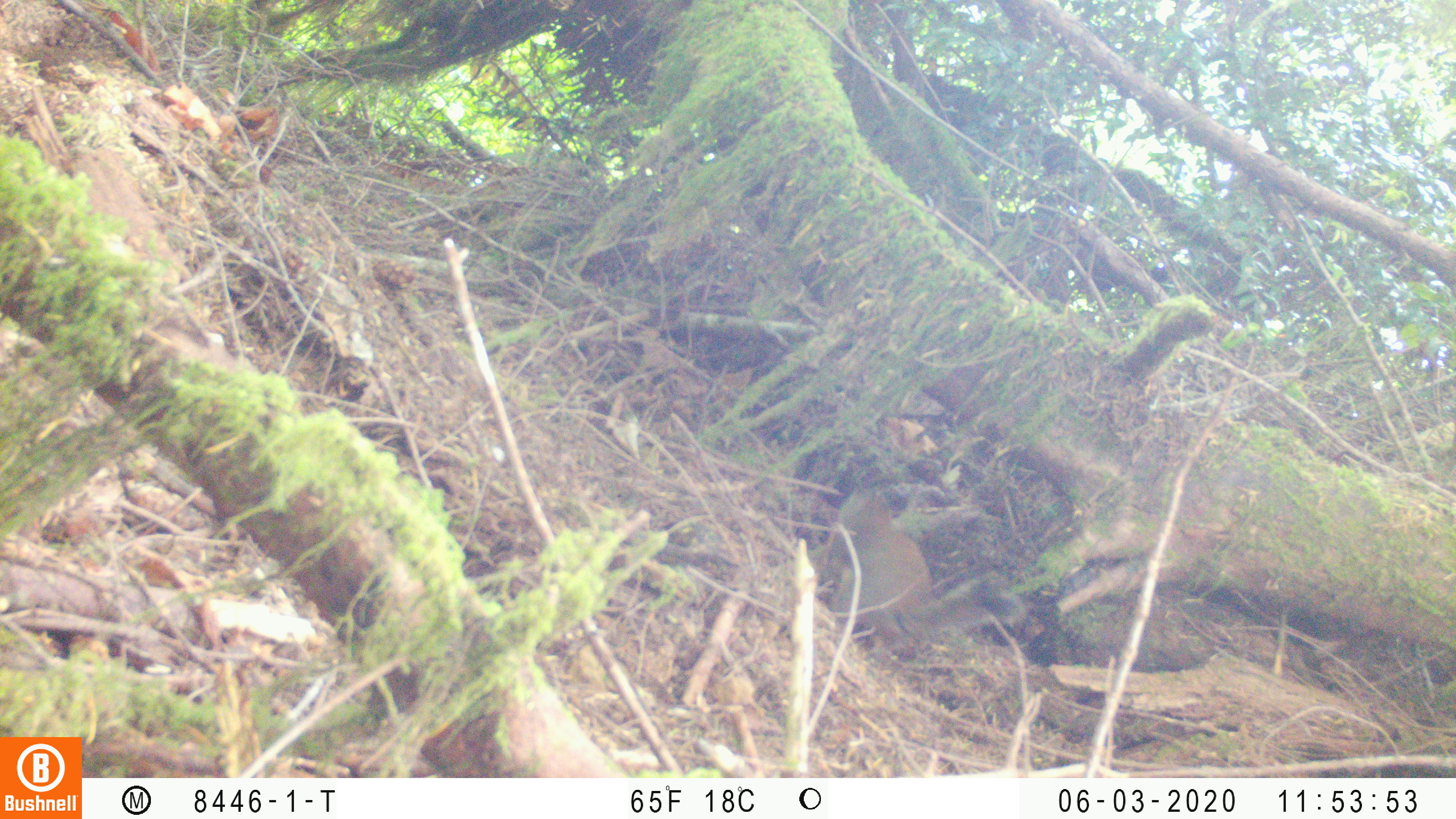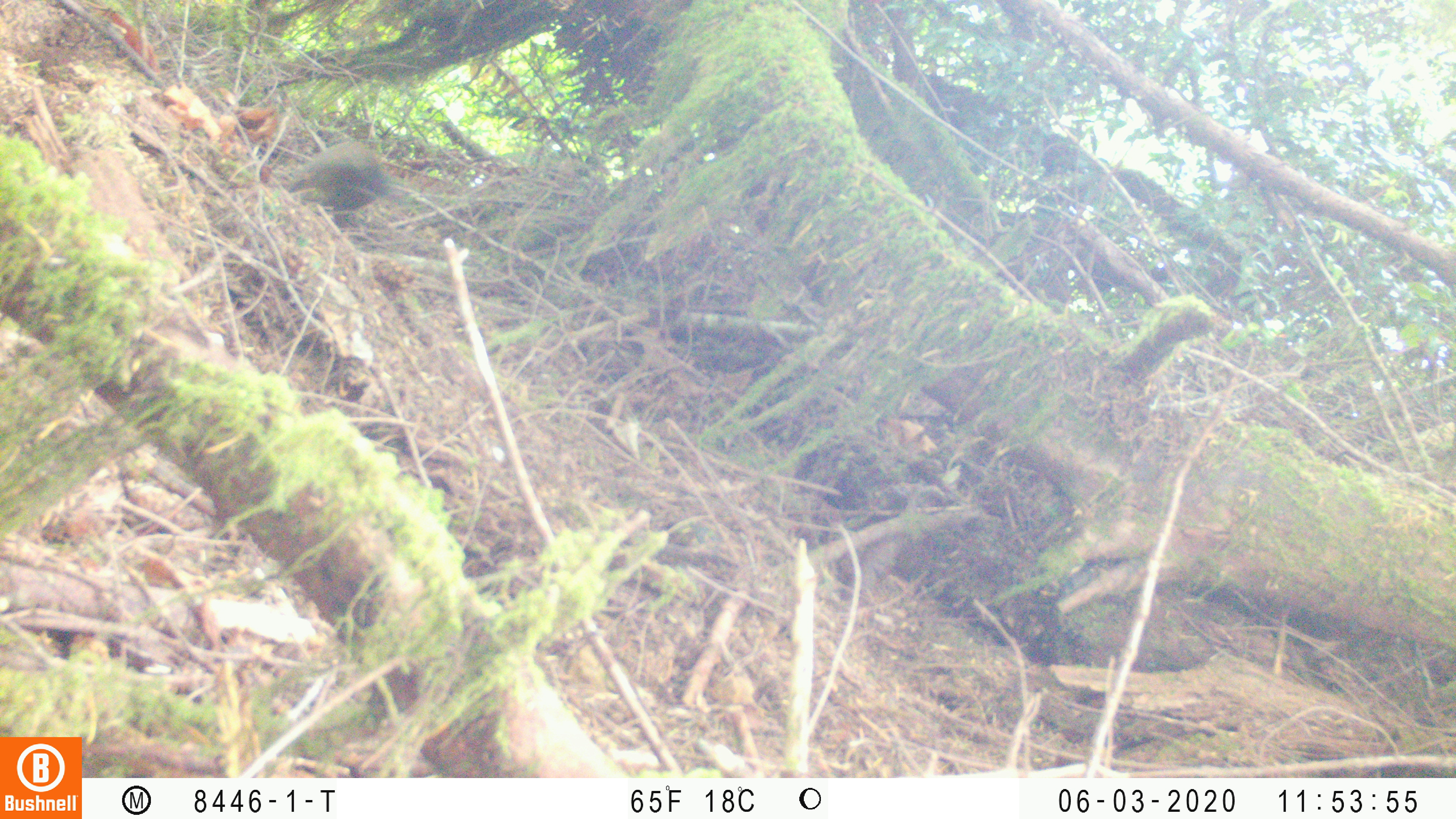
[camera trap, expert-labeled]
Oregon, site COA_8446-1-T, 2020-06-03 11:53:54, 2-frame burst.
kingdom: Animalia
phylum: Chordata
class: Mammalia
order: Rodentia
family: Sciuridae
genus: Tamiasciurus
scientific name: Tamiasciurus douglasii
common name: douglas squirrel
Douglas squirrel (Tamiasciurus douglasii).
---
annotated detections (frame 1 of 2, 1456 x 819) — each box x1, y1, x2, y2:
douglas squirrel: 807, 483, 1018, 641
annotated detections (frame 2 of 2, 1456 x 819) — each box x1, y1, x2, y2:
douglas squirrel: 296, 142, 390, 209